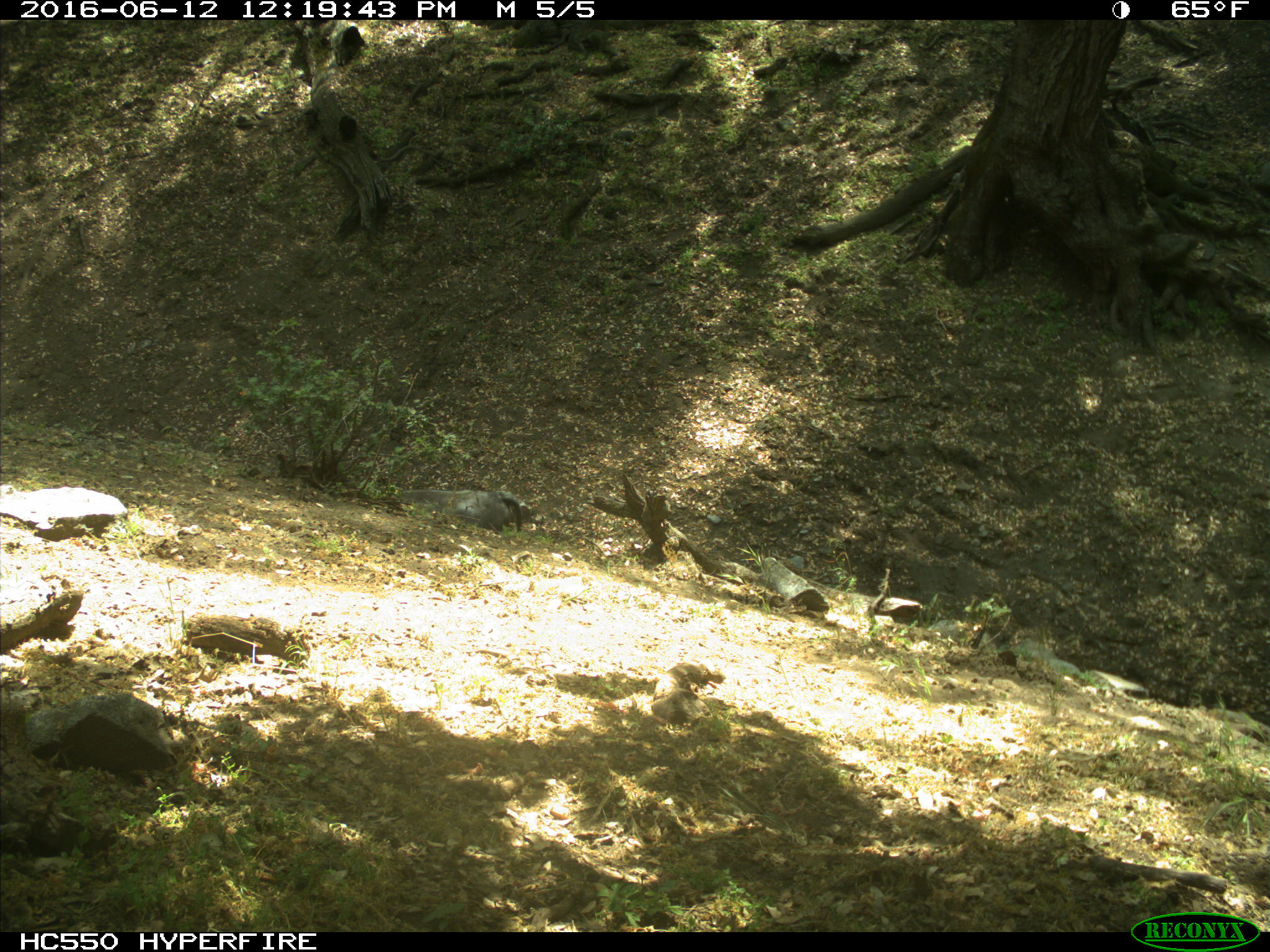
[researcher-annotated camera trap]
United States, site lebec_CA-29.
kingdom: Animalia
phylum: Chordata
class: Mammalia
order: Artiodactyla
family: Bovidae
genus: Bos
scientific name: Bos taurus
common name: domestic cow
Bos taurus (domestic cow).